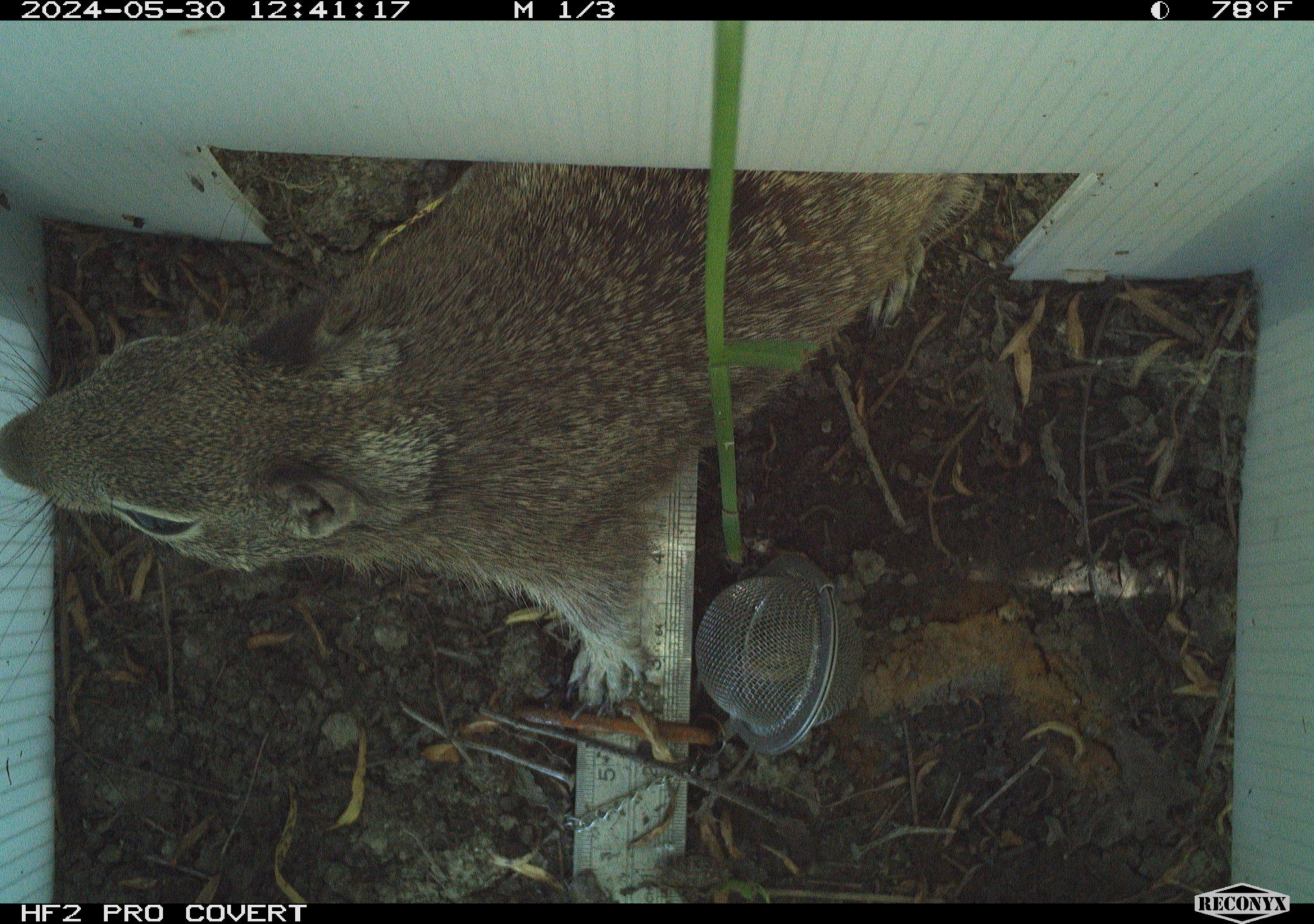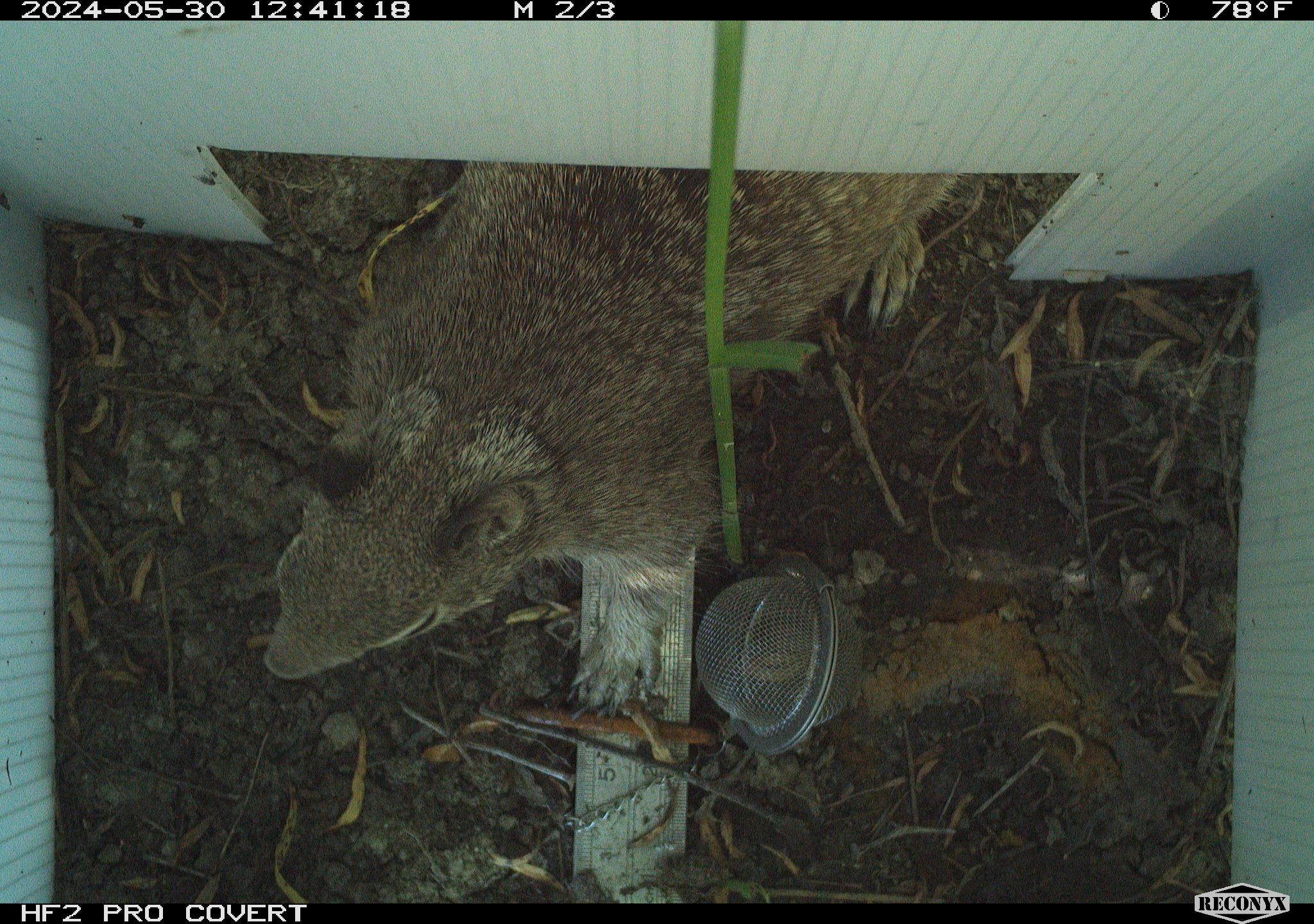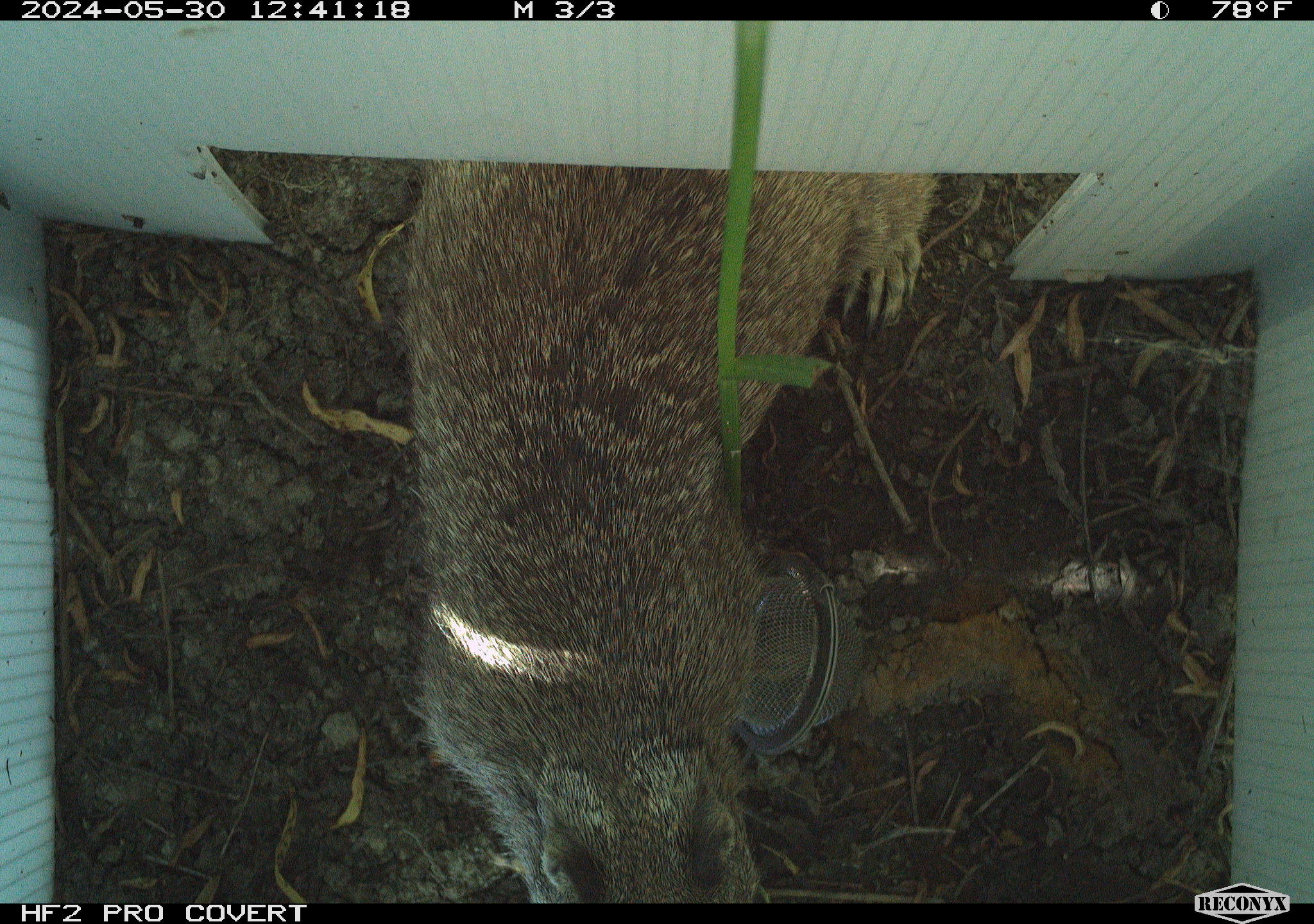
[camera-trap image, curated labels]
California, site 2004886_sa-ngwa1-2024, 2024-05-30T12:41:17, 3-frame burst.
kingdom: Animalia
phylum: Chordata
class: Mammalia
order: Rodentia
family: Sciuridae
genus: Otospermophilus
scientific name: Otospermophilus beecheyi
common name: california ground squirrel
California ground squirrel (Otospermophilus beecheyi).